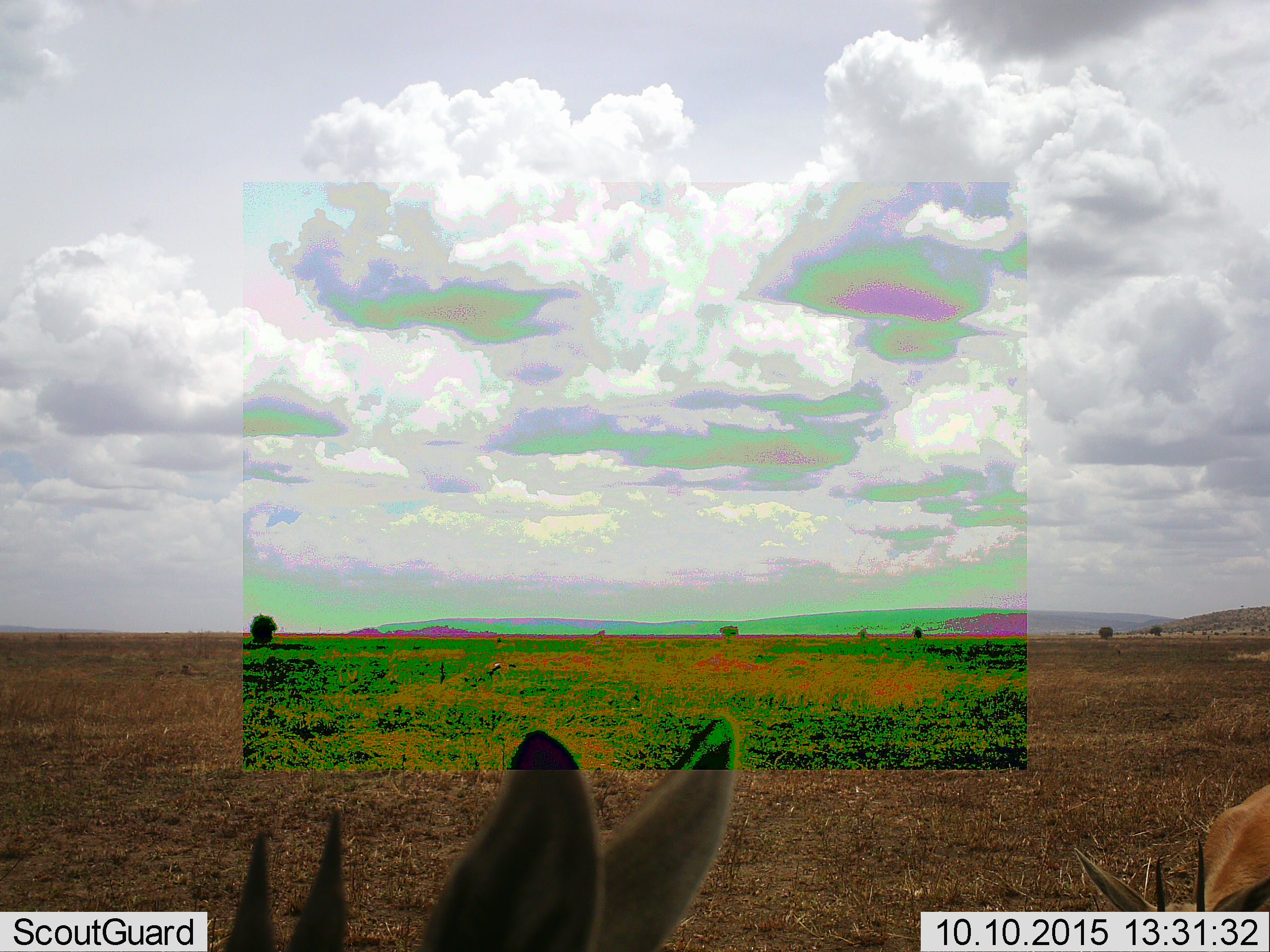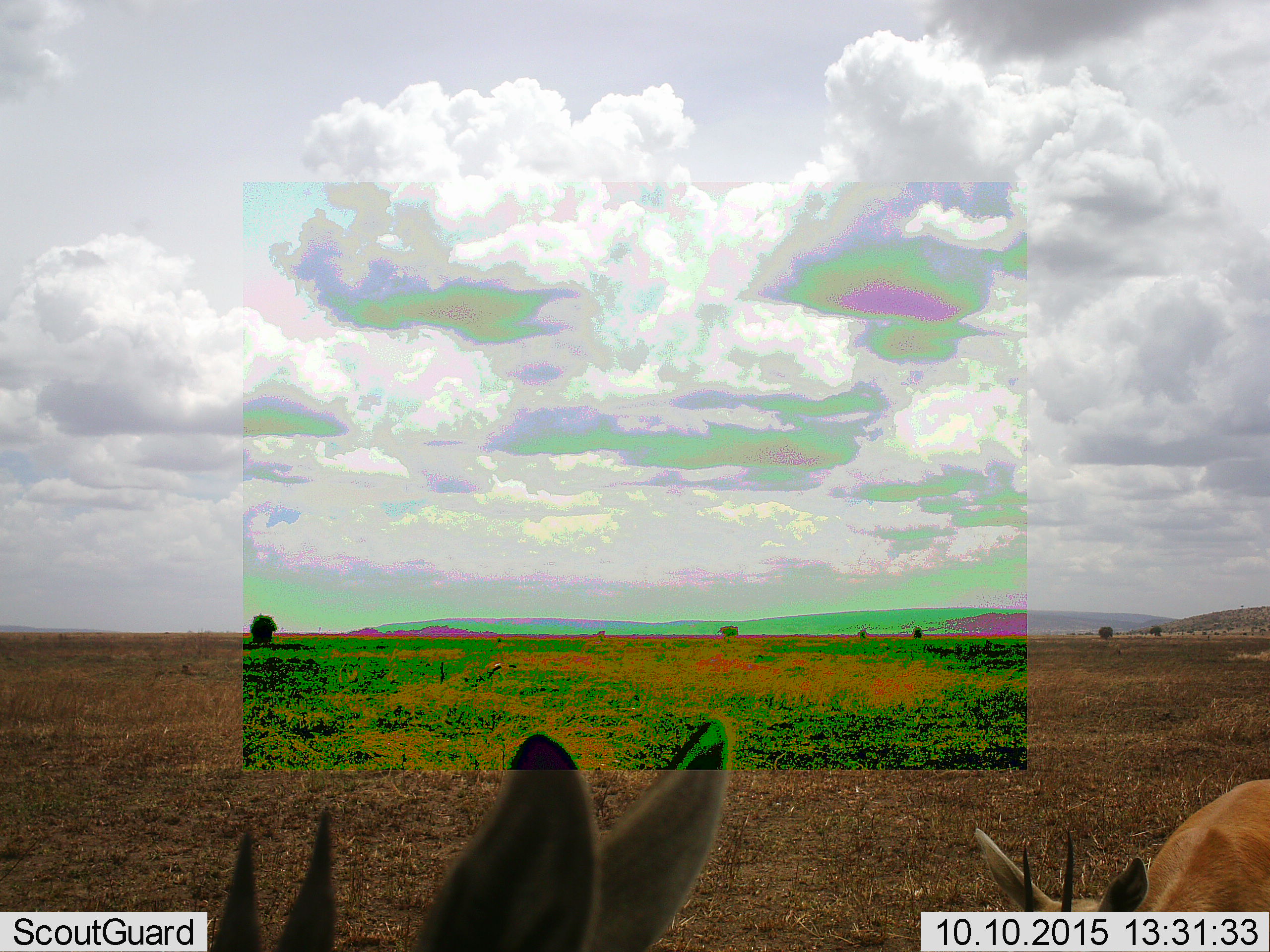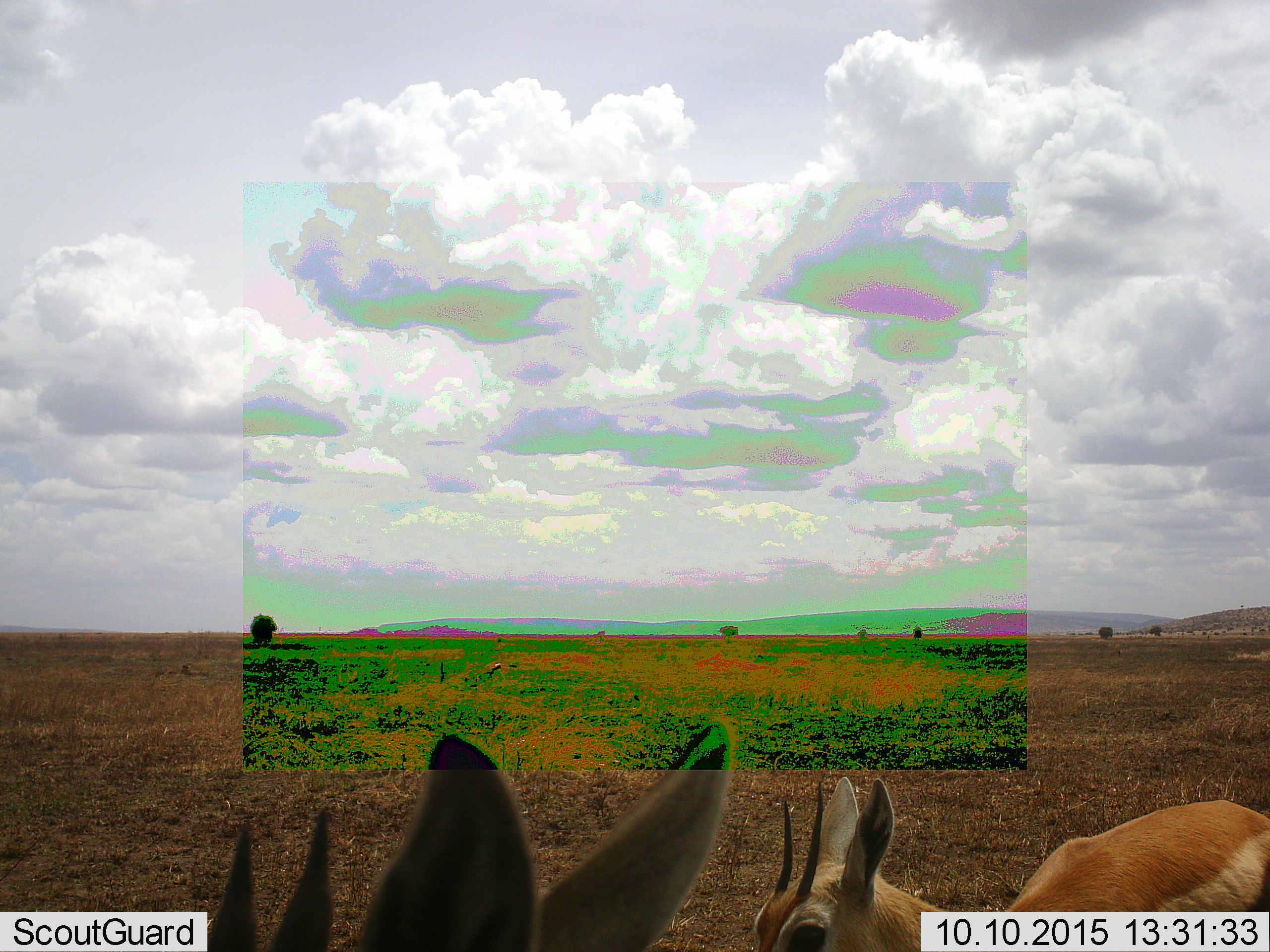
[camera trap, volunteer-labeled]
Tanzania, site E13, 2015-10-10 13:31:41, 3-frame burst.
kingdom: Animalia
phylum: Chordata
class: Mammalia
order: Artiodactyla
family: Bovidae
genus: Eudorcas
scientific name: Eudorcas thomsonii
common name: thomson's gazelle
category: gazellethomsons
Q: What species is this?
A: Gazellethomsons (thomson's gazelle) (Eudorcas thomsonii).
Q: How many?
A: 2.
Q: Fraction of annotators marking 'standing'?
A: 71%.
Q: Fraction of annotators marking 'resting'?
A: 0%.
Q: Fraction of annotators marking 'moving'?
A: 59%.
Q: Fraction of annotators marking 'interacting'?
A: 6%.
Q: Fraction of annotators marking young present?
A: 6%.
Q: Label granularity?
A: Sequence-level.